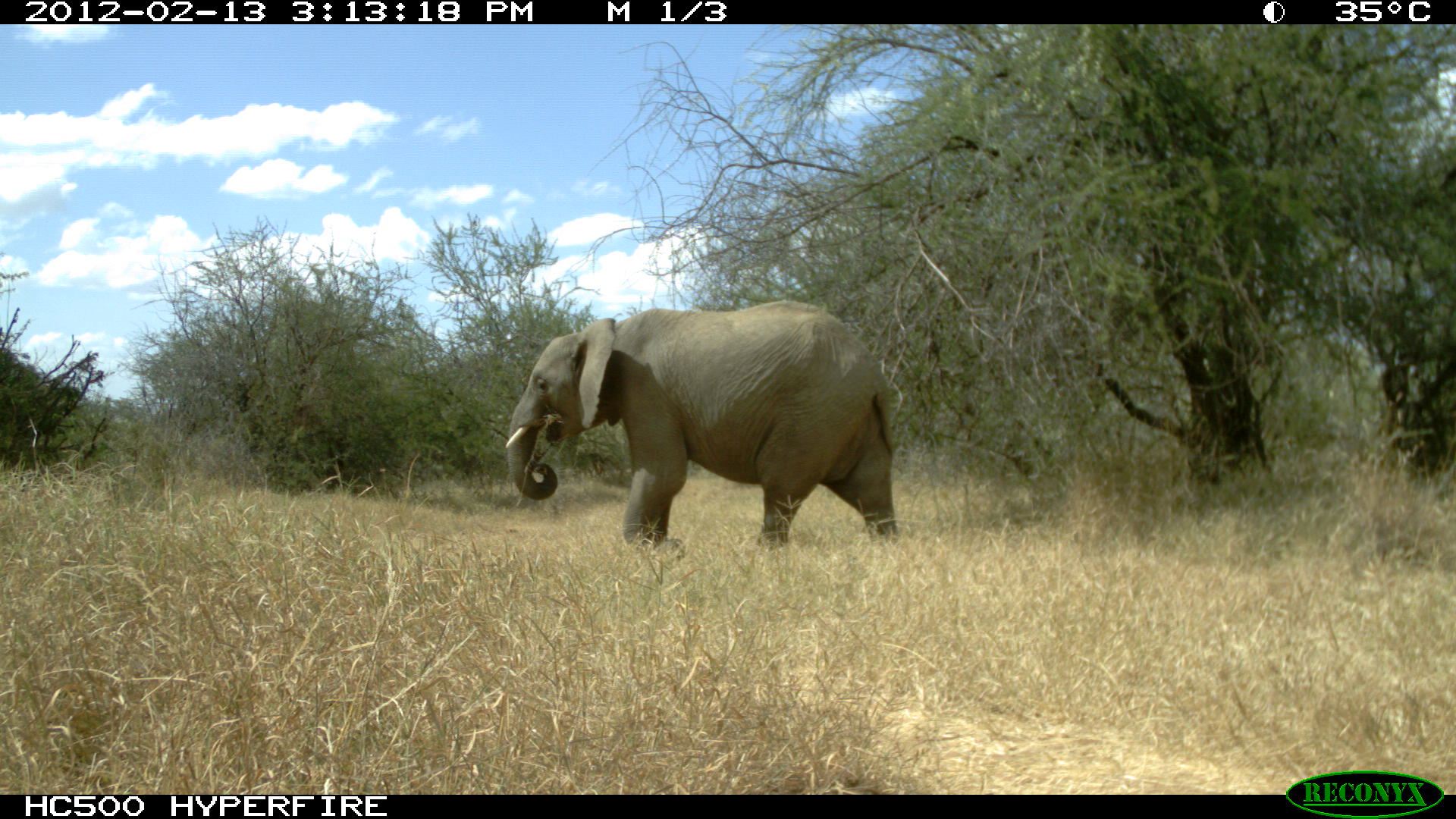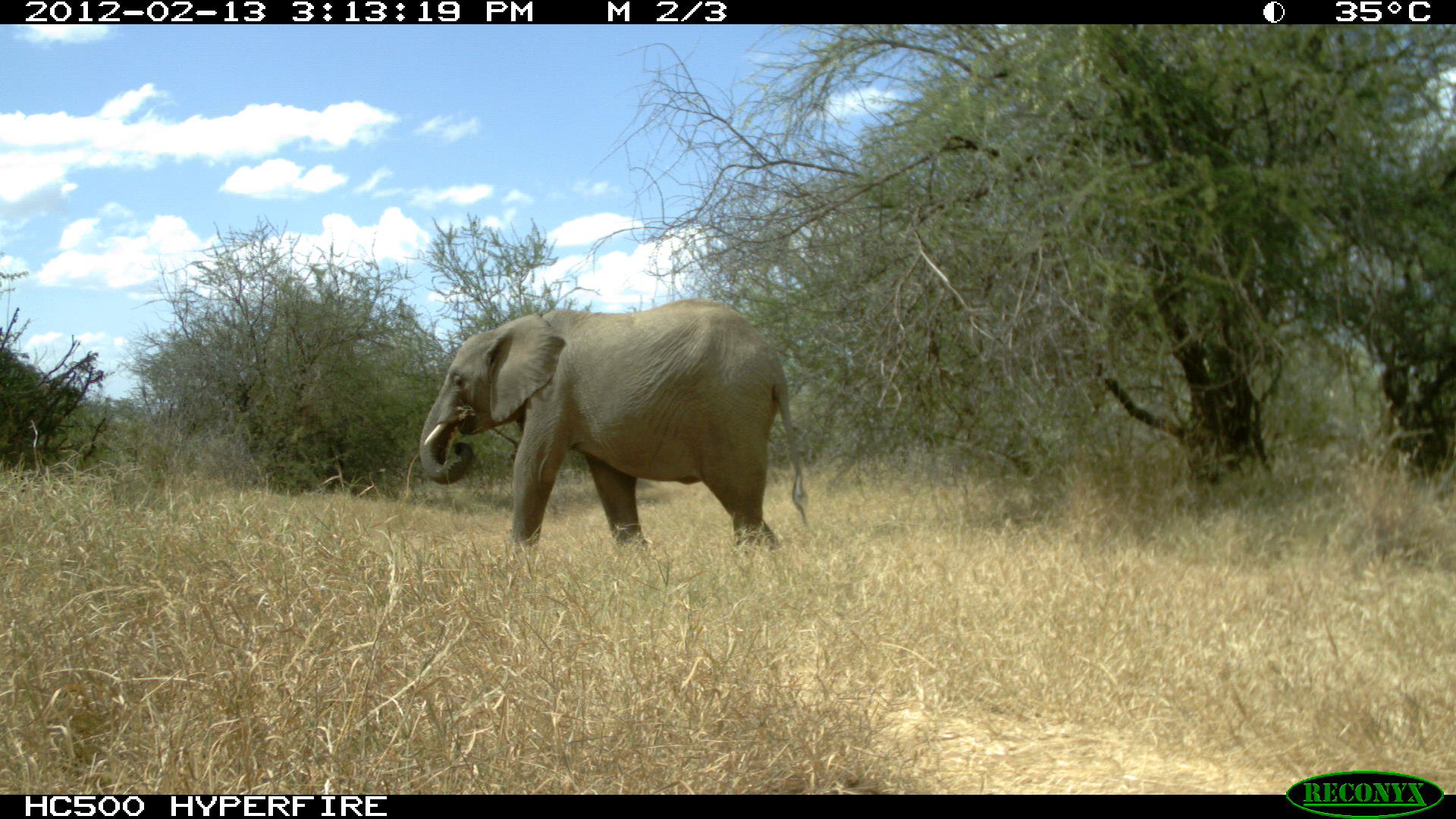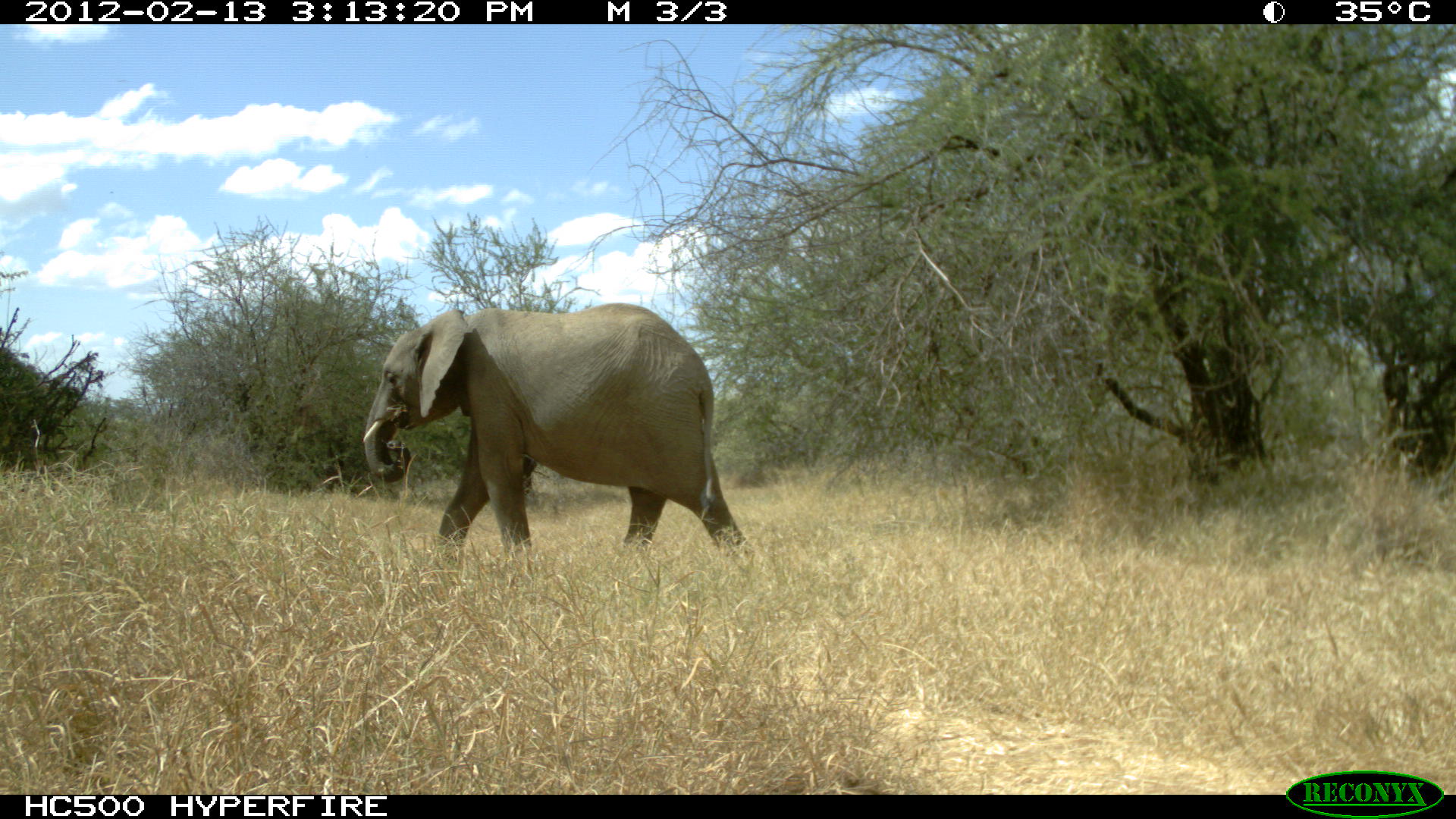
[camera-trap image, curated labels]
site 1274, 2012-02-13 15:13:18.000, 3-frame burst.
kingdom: Animalia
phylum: Chordata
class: Mammalia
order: Proboscidea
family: Elephantidae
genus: Loxodonta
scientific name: Loxodonta africana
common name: african bush elephant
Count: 2.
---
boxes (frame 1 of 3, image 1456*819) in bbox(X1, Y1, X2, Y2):
loxodonta africana: bbox(503, 296, 899, 561)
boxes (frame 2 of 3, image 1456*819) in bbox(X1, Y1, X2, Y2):
loxodonta africana: bbox(416, 295, 811, 562)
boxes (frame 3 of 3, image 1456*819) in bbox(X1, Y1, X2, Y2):
loxodonta africana: bbox(361, 299, 756, 565)